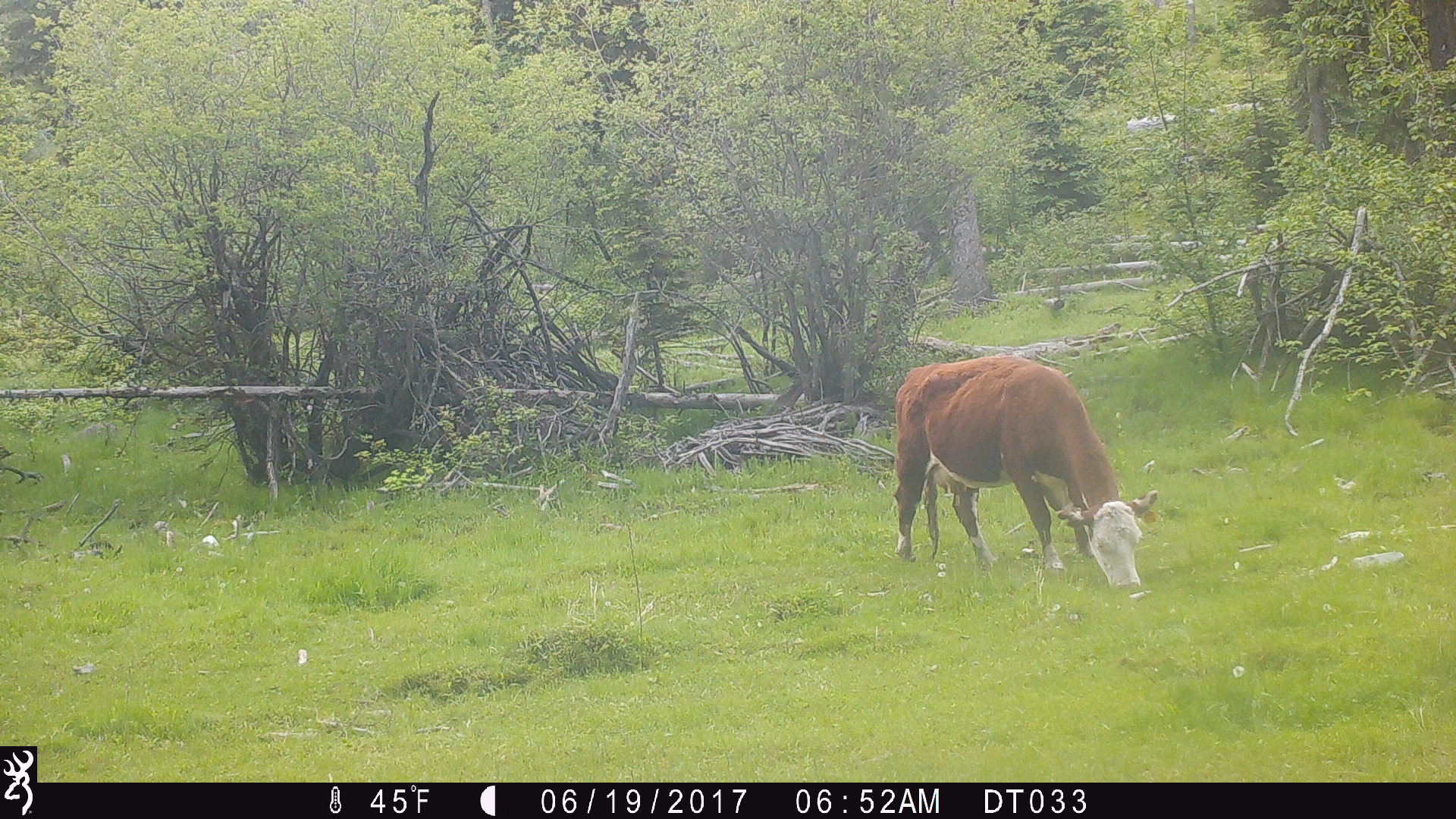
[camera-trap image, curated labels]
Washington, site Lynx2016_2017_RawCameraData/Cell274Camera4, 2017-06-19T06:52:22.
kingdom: Animalia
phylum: Chordata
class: Mammalia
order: Artiodactyla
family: Bovidae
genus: Bos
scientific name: Bos taurus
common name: domestic cattle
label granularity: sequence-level